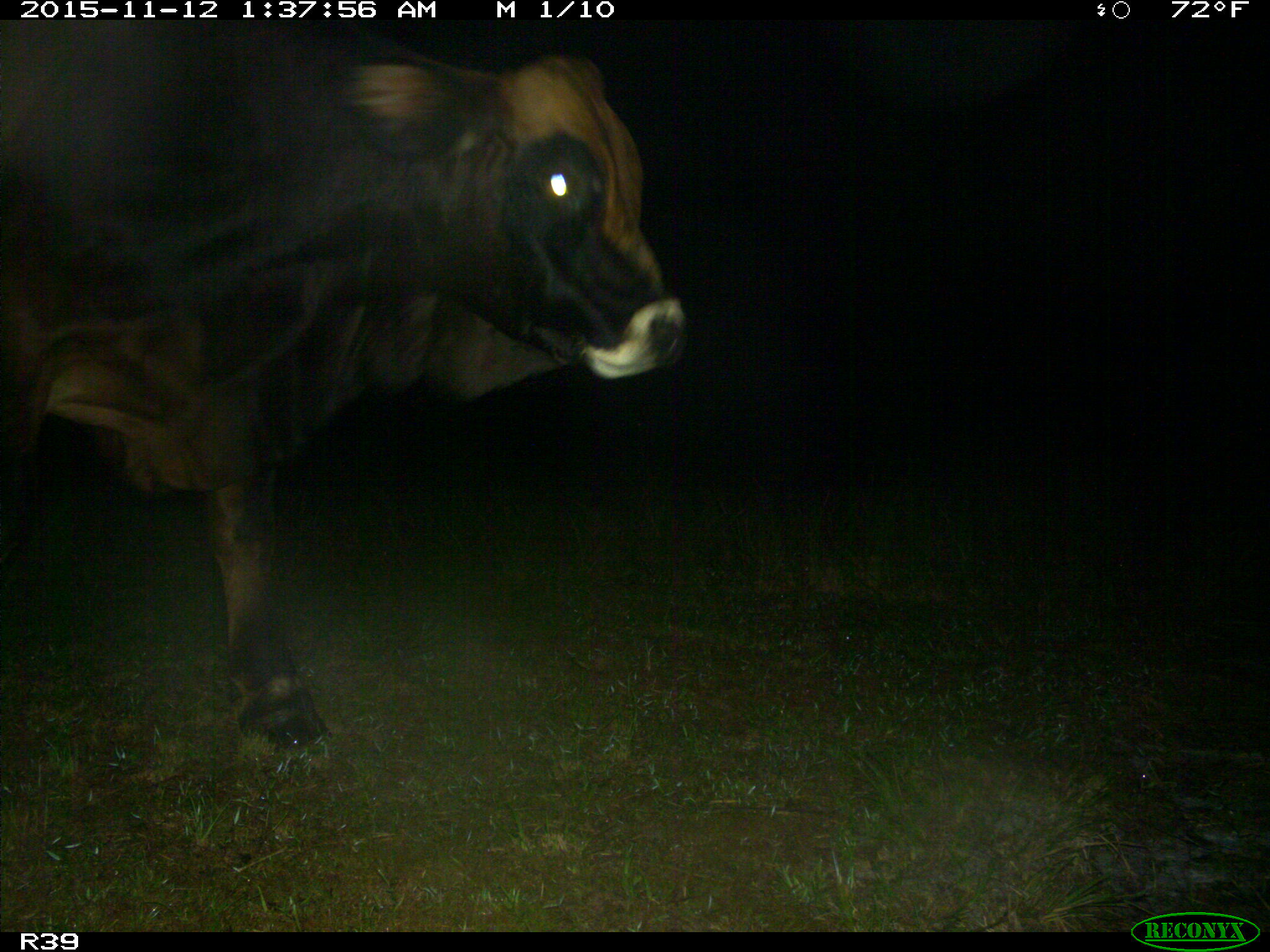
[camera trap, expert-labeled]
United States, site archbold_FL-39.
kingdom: Animalia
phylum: Chordata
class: Mammalia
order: Artiodactyla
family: Bovidae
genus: Bos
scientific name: Bos taurus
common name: domestic cow